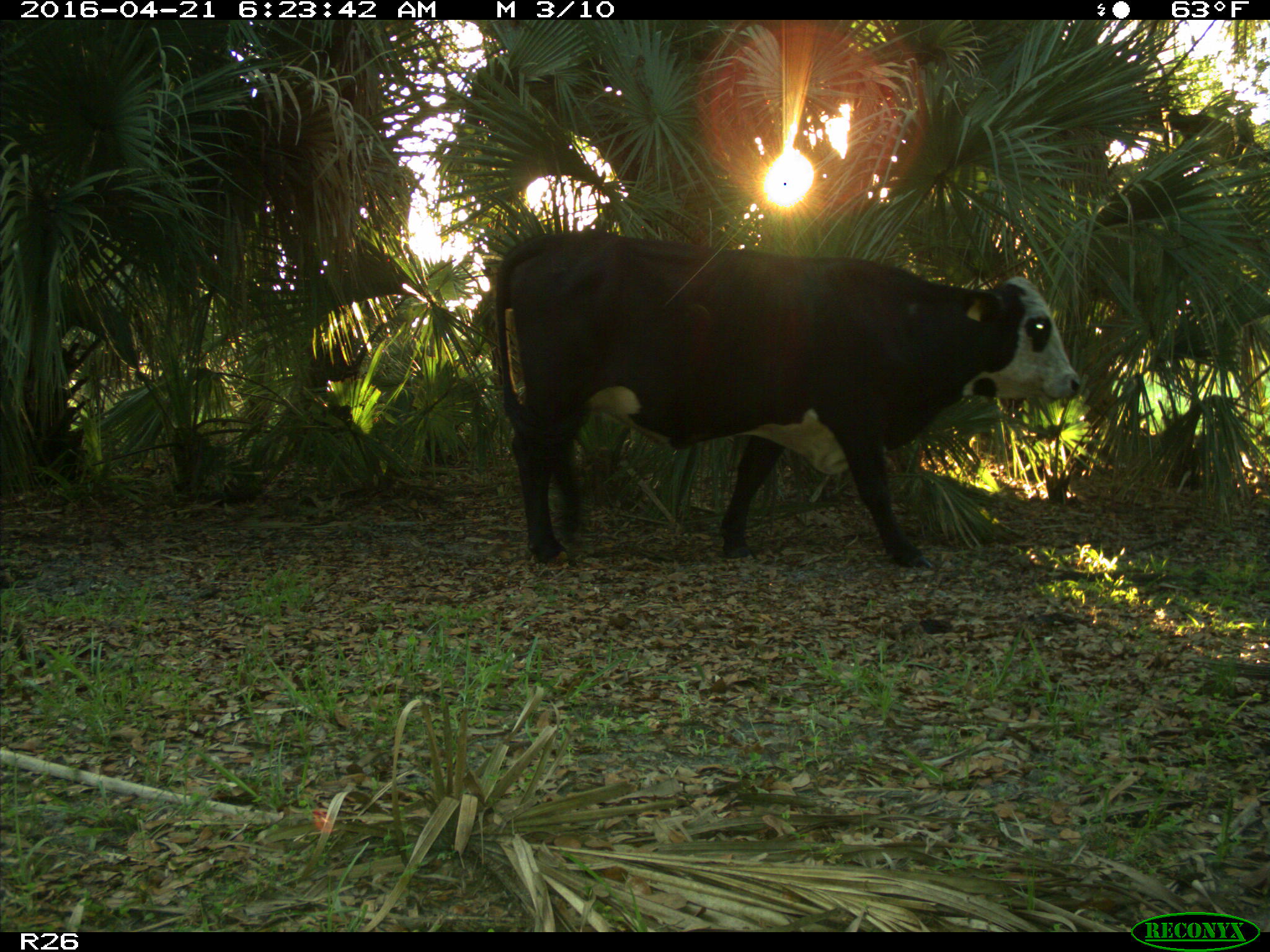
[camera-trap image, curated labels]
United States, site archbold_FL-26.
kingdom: Animalia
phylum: Chordata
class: Mammalia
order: Artiodactyla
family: Bovidae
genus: Bos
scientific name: Bos taurus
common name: domestic cow